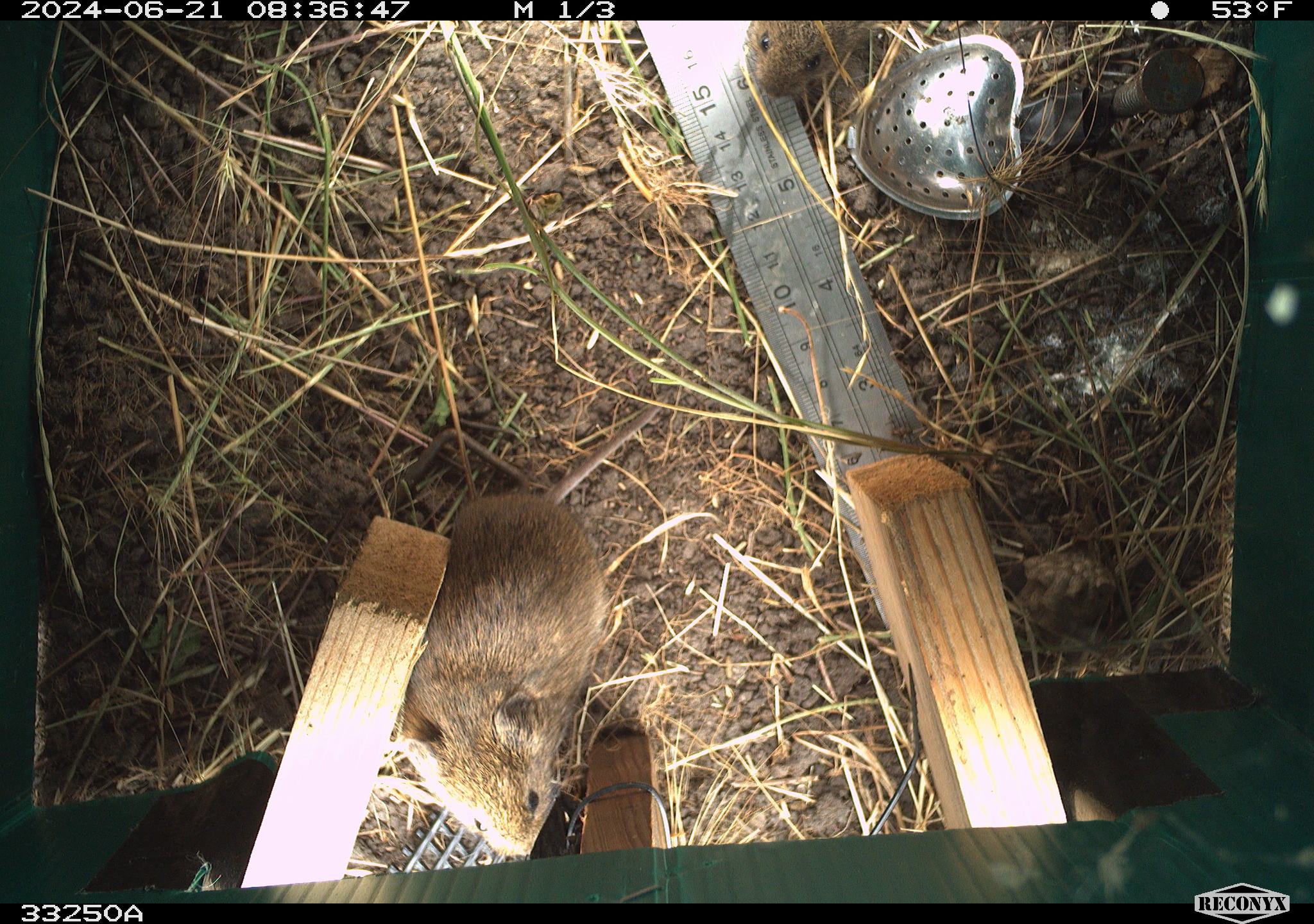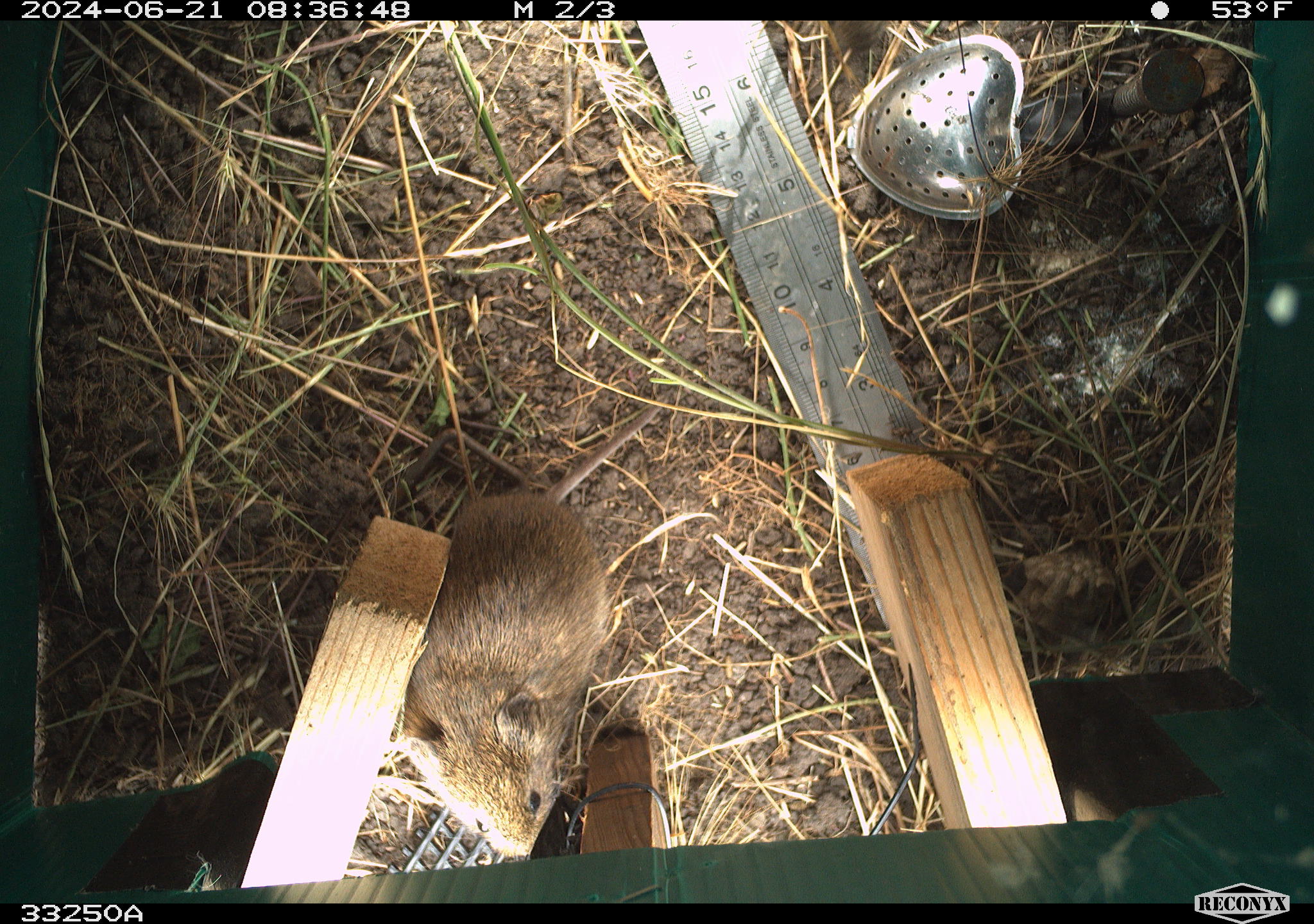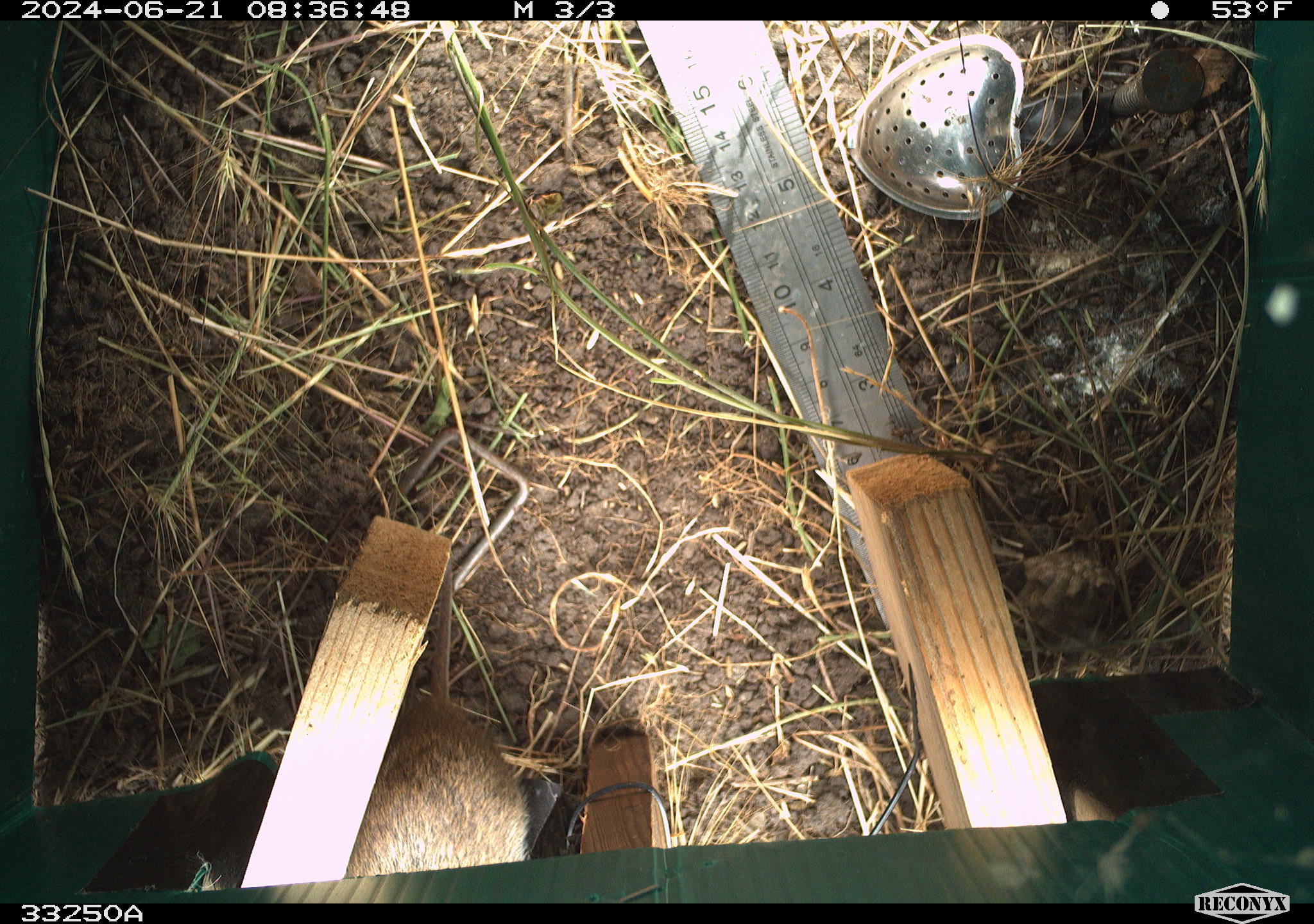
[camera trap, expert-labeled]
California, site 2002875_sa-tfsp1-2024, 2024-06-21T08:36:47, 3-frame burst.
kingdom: Animalia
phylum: Chordata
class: Mammalia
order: Rodentia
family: Cricetidae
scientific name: Arvicolinae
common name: voles, lemmings, and muskrats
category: arvicolinae subfamily